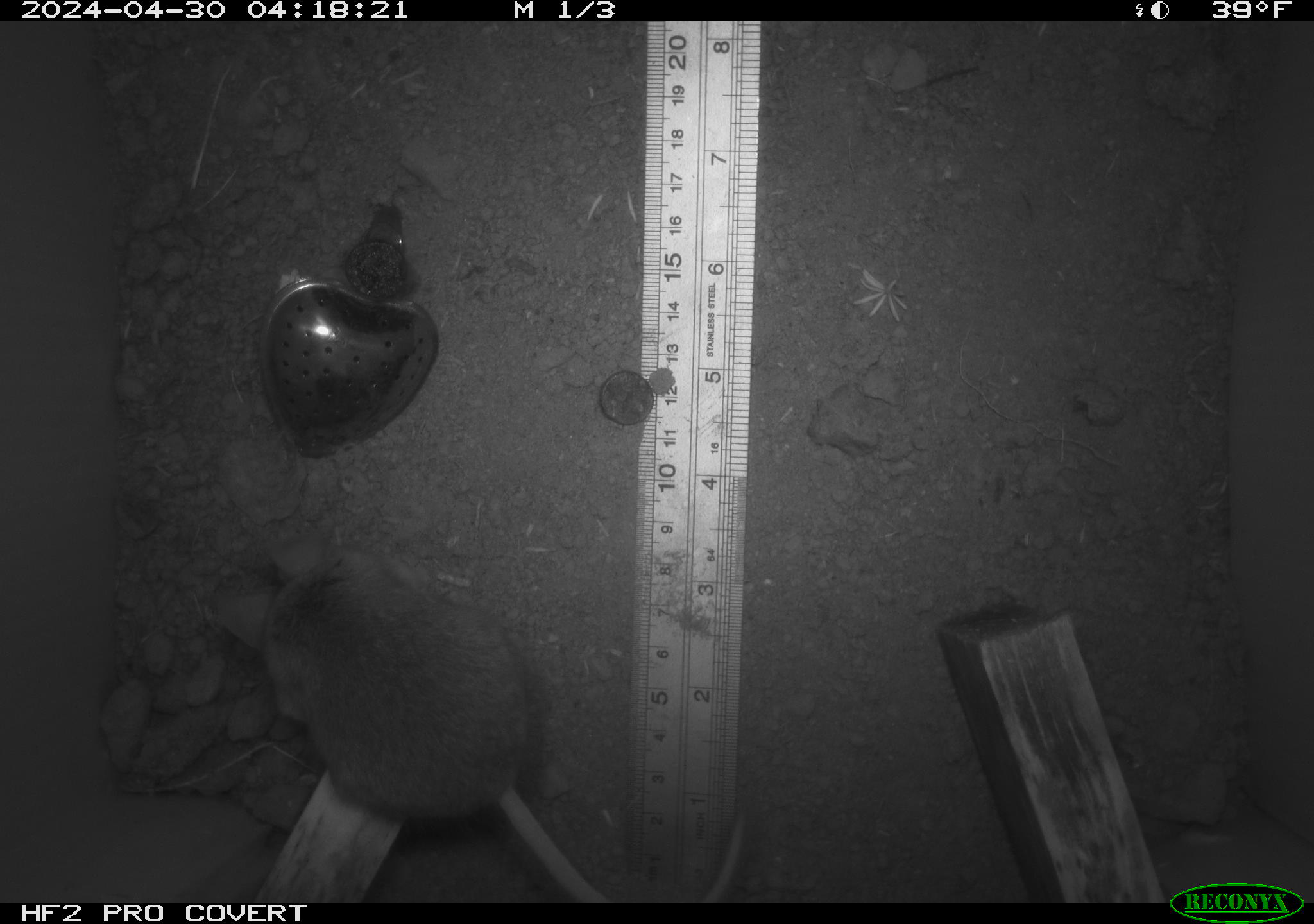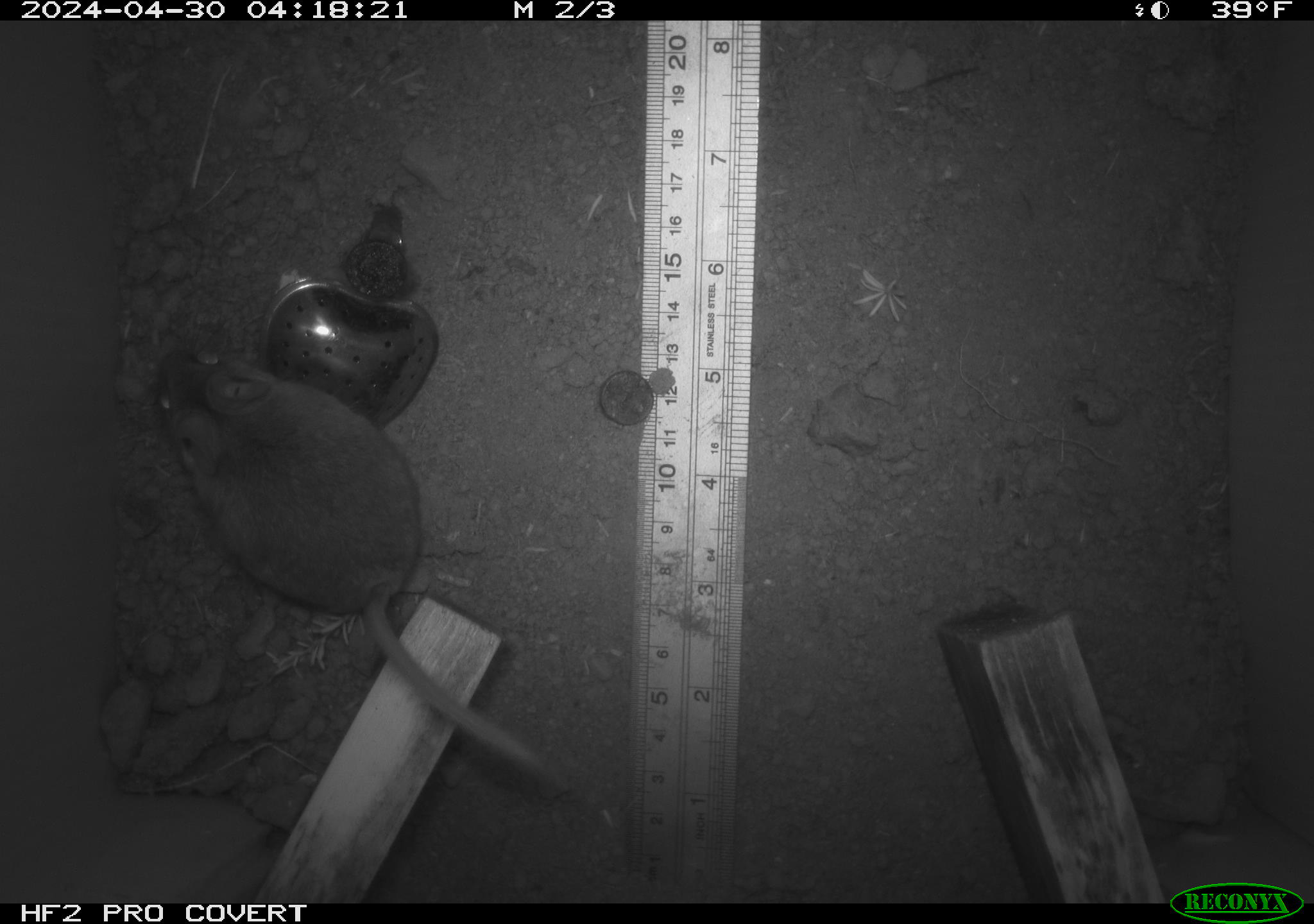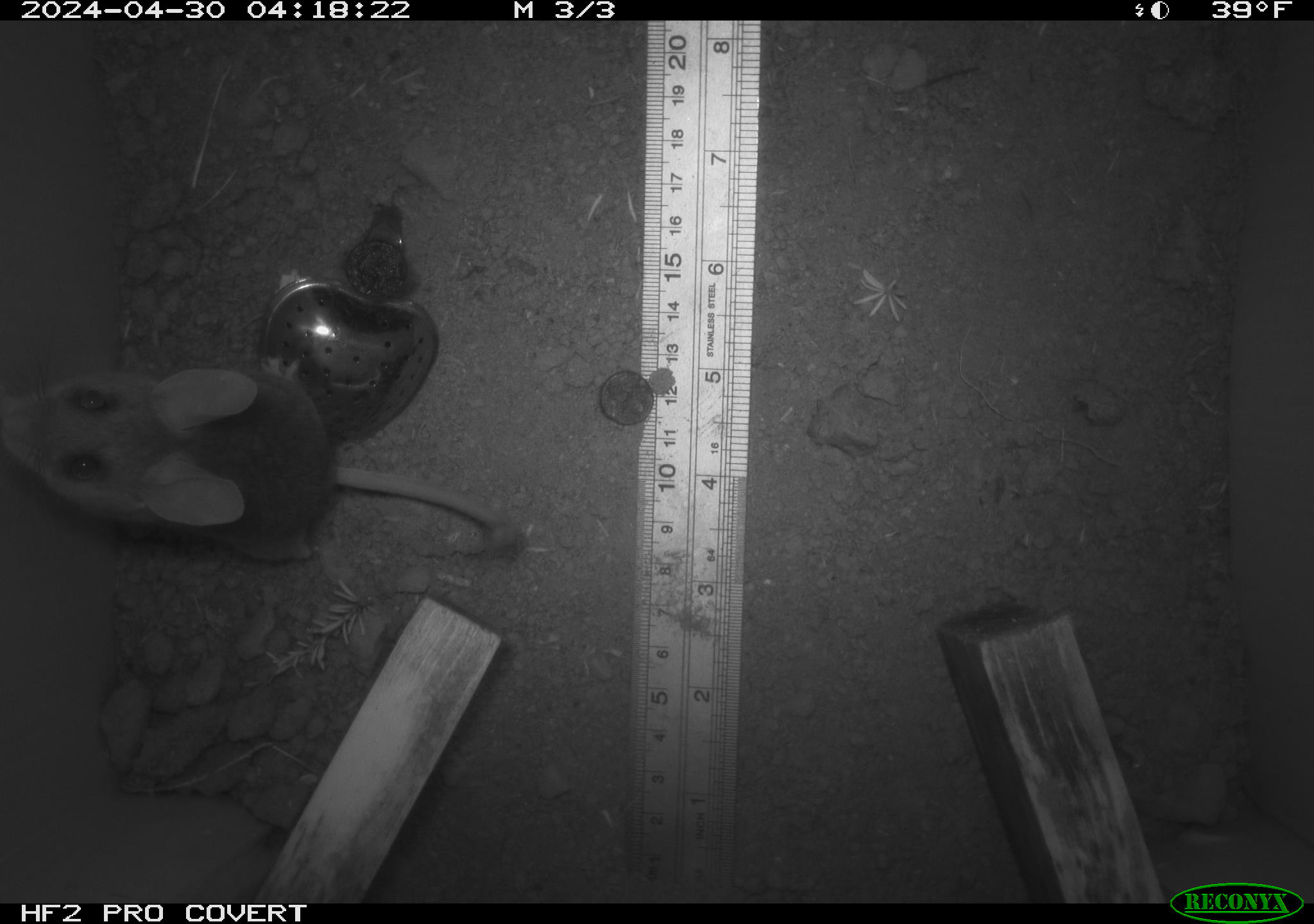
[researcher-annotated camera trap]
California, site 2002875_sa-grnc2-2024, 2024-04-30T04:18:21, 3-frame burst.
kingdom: Animalia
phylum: Chordata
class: Mammalia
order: Rodentia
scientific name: Rodentia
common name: rodent